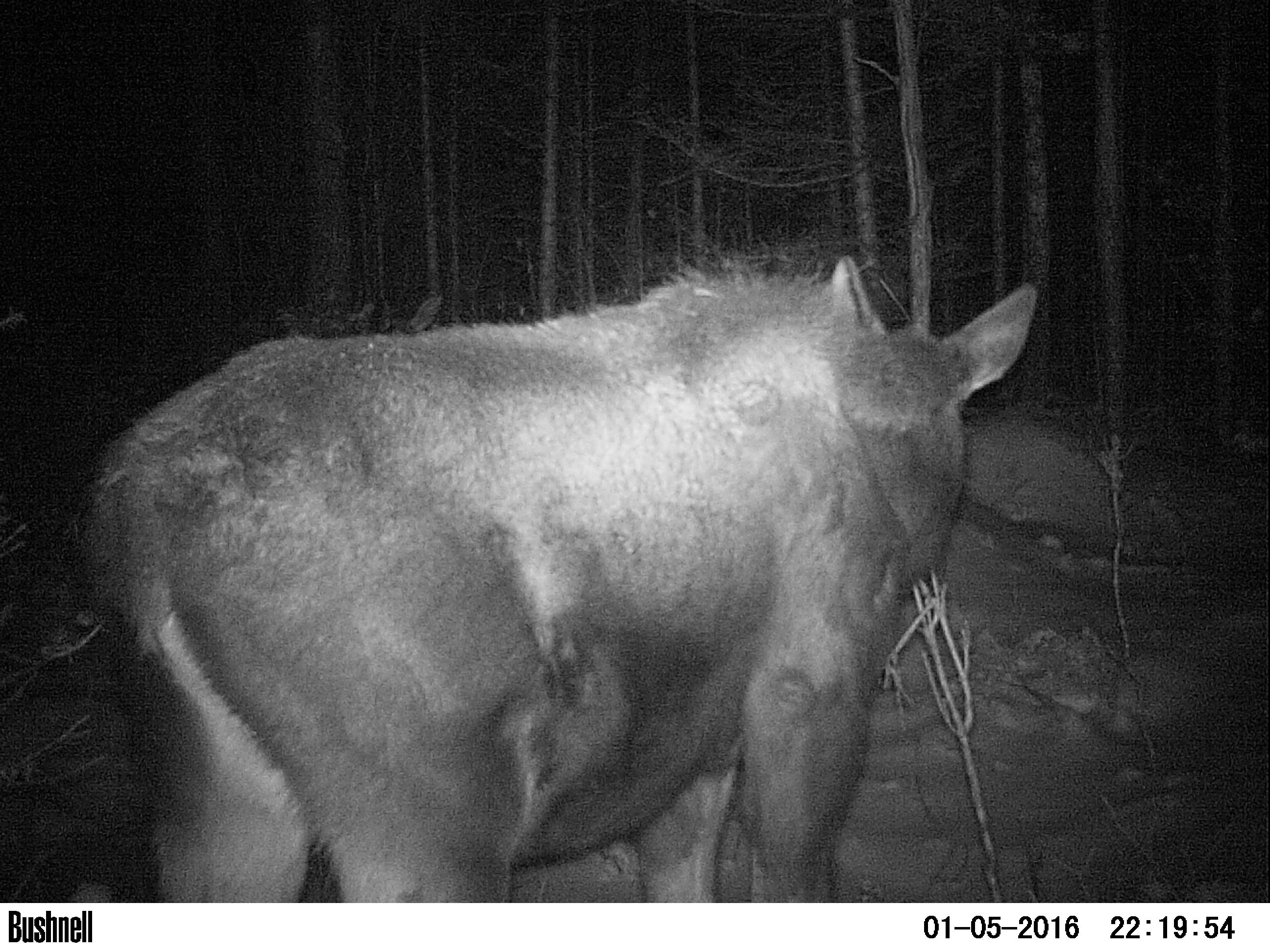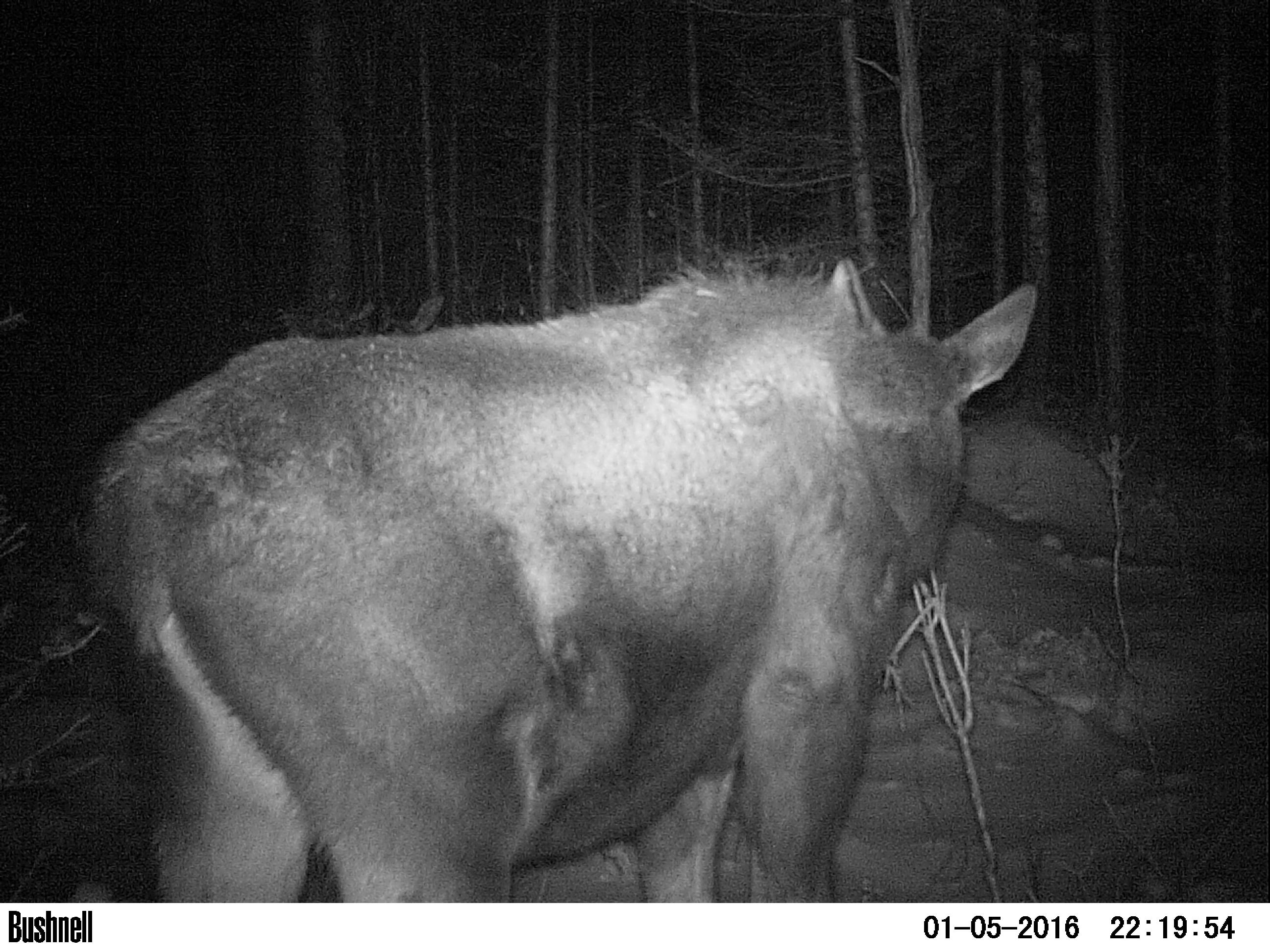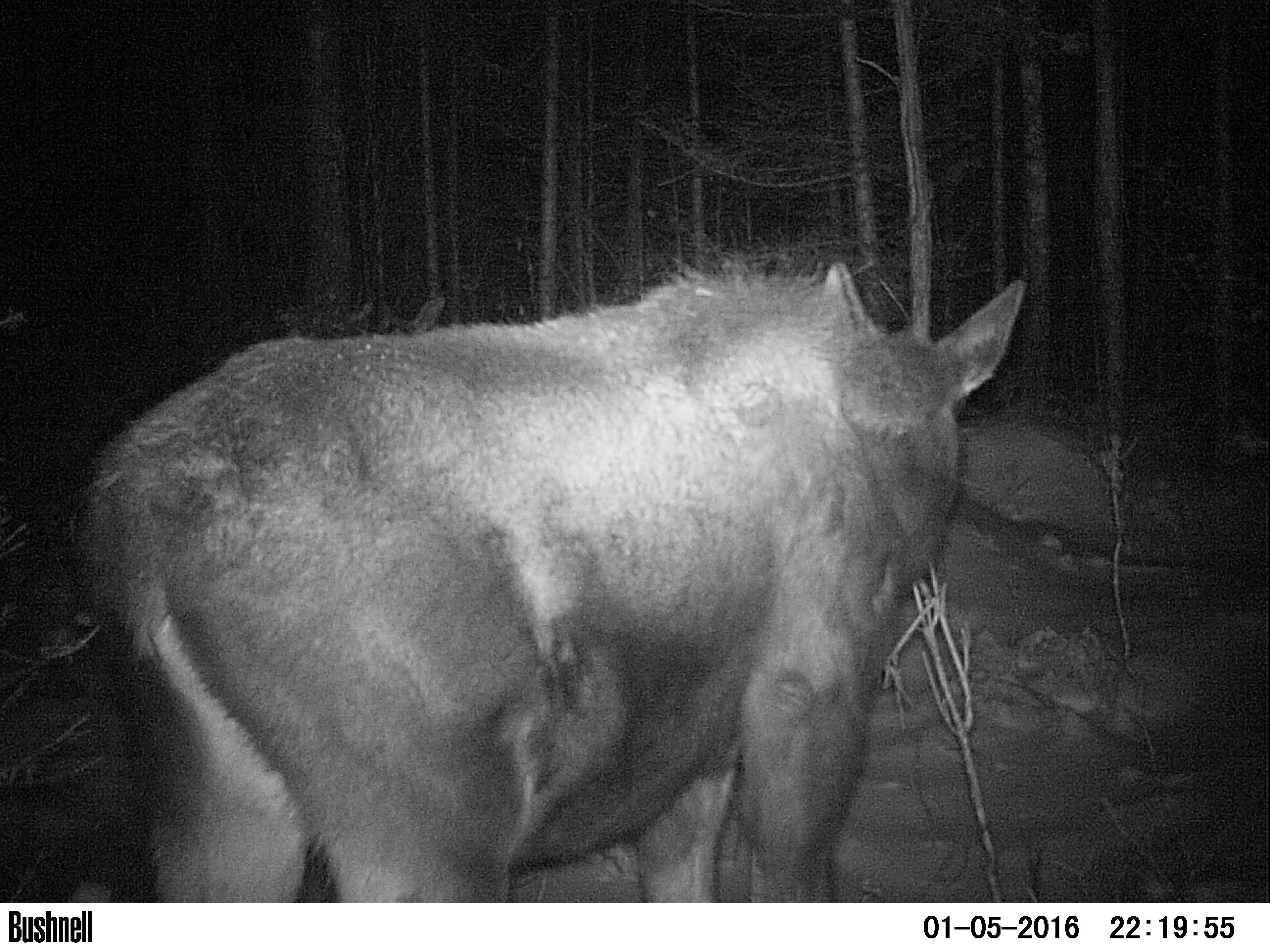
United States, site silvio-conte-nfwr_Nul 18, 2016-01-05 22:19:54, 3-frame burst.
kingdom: Animalia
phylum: Chordata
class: Mammalia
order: Artiodactyla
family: Cervidae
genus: Alces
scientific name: Alces alces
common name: moose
Moose (Alces alces).